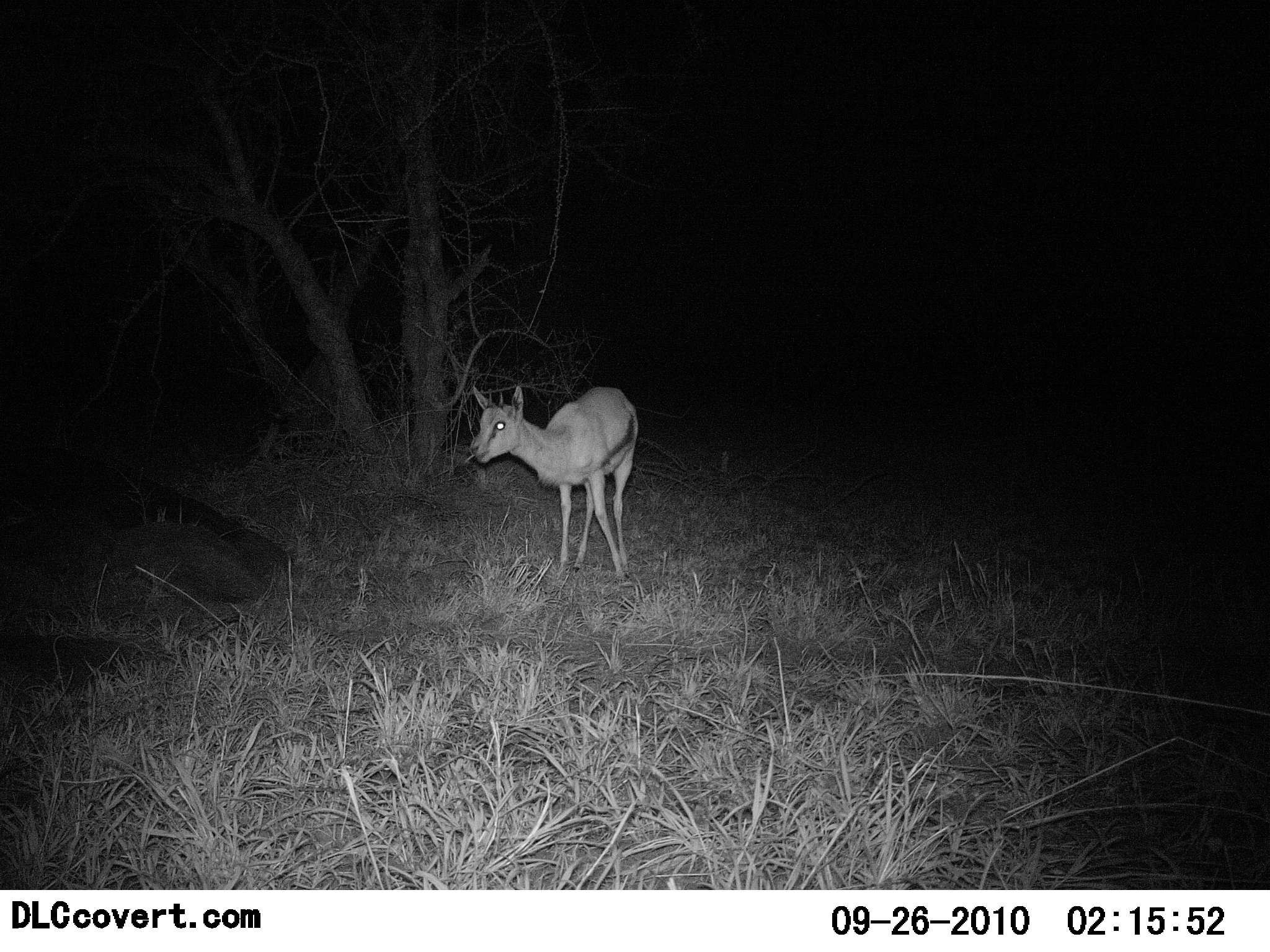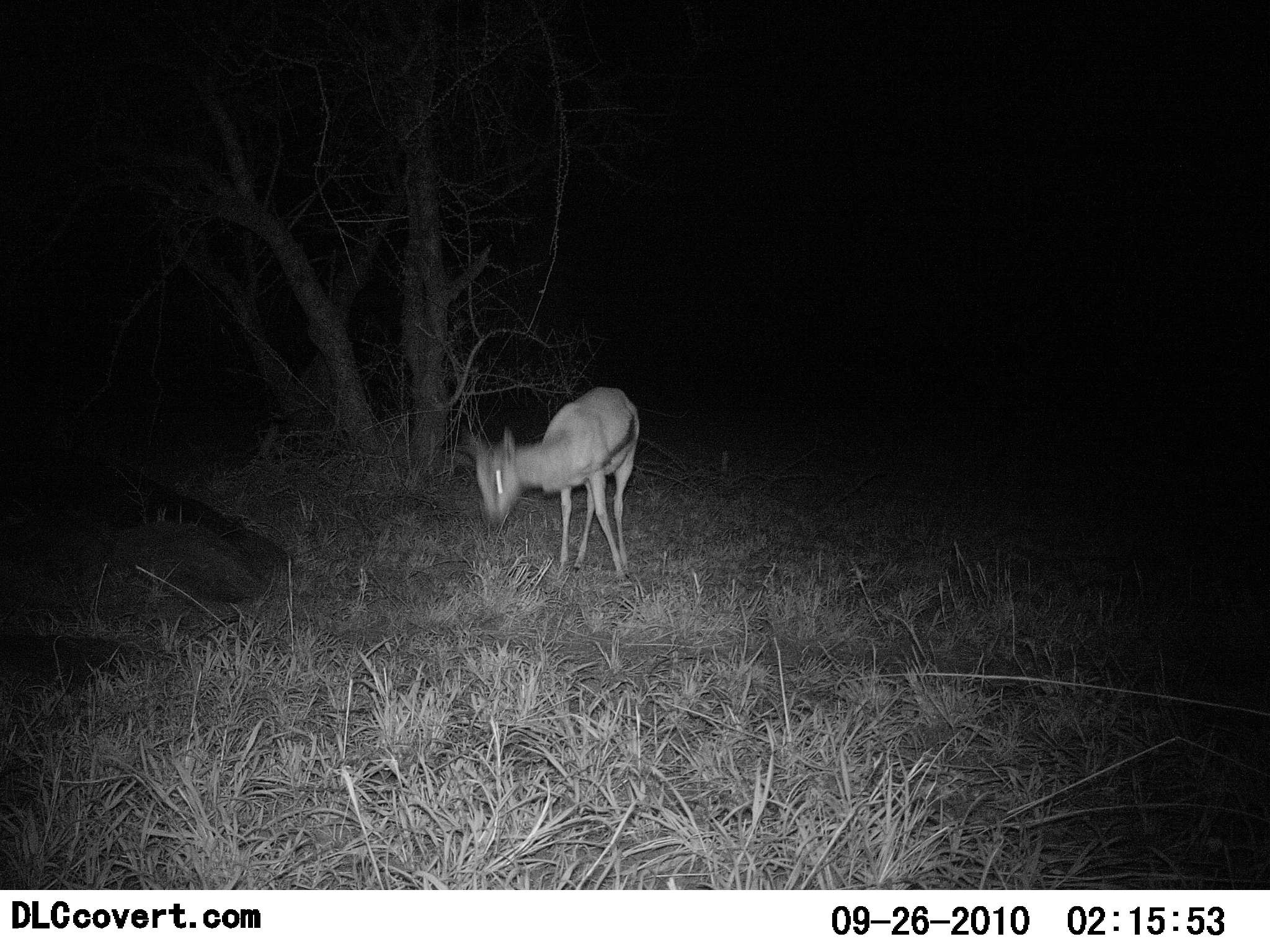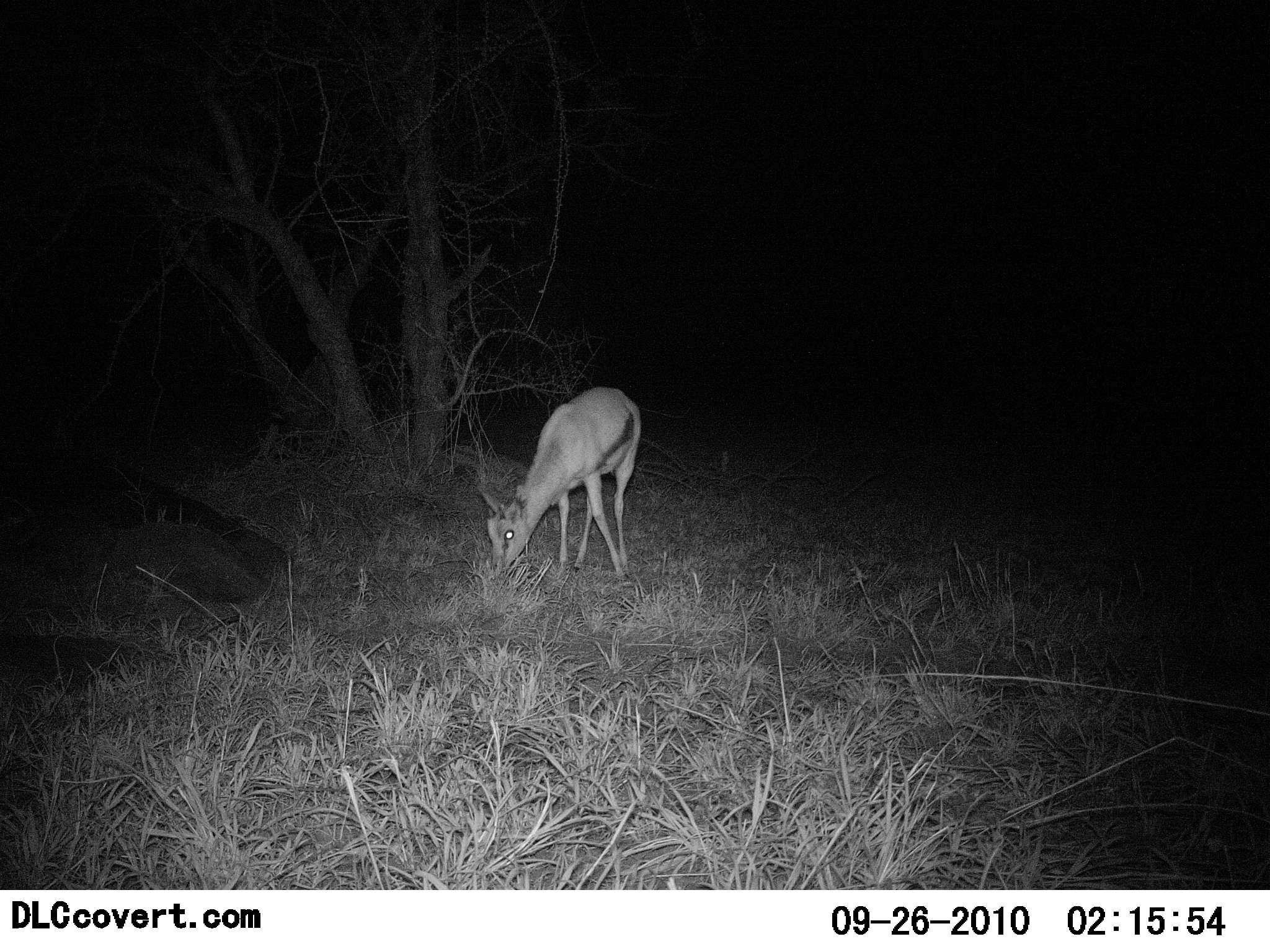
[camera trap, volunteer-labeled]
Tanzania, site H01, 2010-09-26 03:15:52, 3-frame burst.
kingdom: Animalia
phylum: Chordata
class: Mammalia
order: Artiodactyla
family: Bovidae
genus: Eudorcas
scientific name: Eudorcas thomsonii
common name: thomson's gazelle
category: gazellethomsons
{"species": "gazellethomsons (thomson's gazelle) (Eudorcas thomsonii)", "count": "1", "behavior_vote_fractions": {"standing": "46%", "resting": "0%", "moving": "15%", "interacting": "0%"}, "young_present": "0%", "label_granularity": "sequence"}